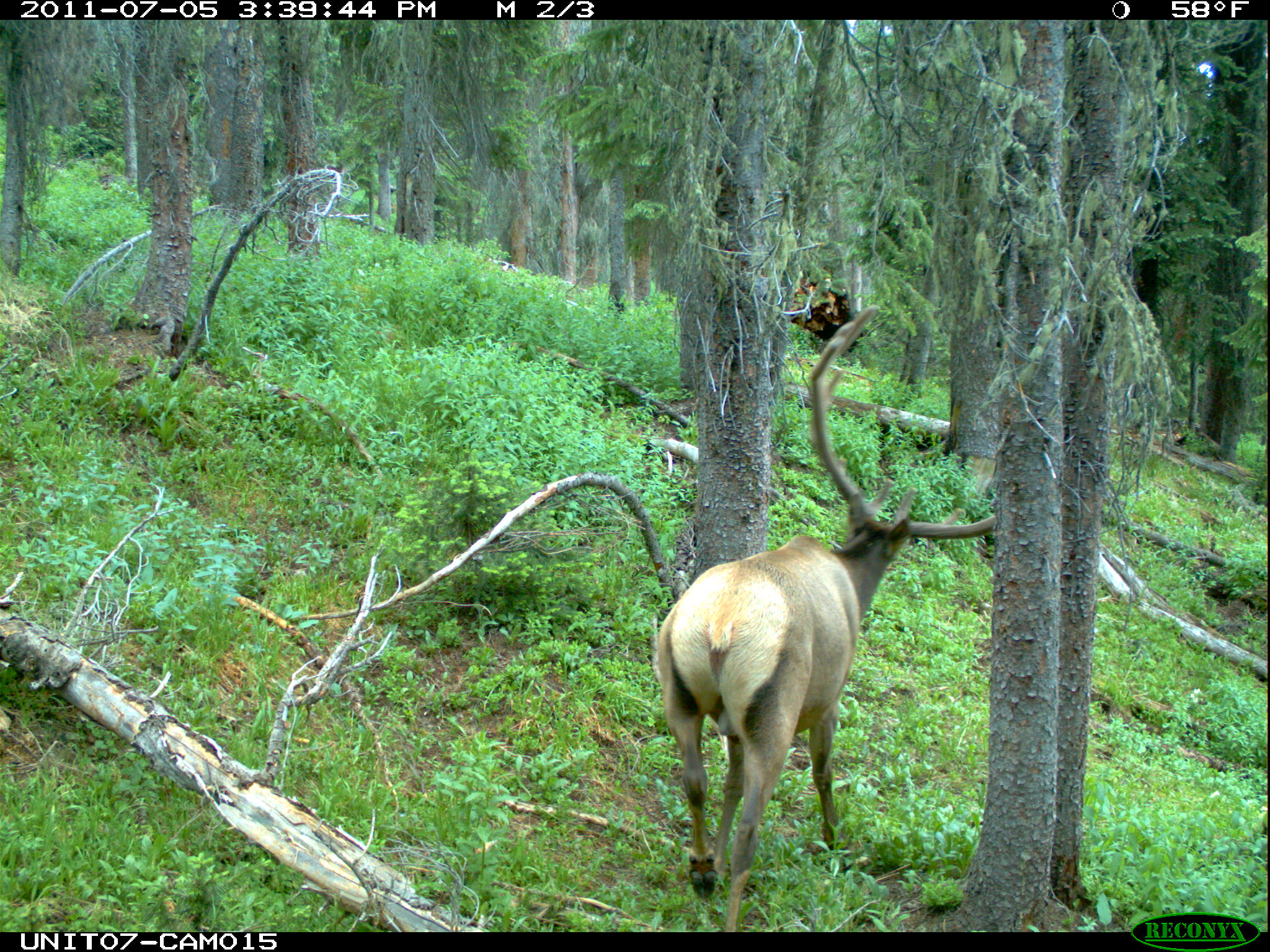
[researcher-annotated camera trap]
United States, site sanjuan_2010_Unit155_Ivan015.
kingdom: Animalia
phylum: Chordata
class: Mammalia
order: Artiodactyla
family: Cervidae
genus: Cervus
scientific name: Cervus elaphus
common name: red deer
Cervus elaphus (red deer).